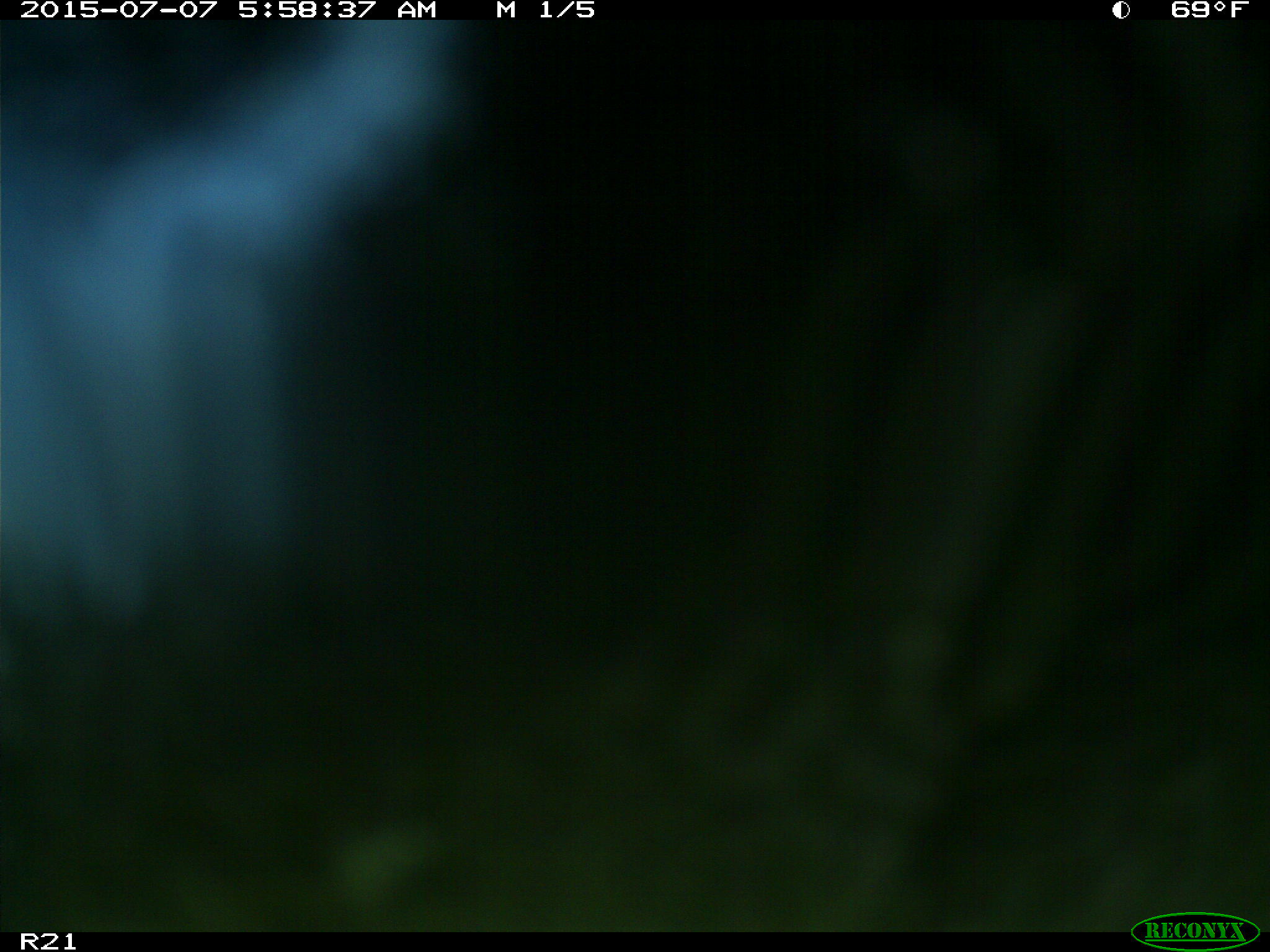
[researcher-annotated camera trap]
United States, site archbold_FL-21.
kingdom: Animalia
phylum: Chordata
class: Mammalia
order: Artiodactyla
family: Bovidae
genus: Bos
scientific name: Bos taurus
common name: domestic cow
Bos taurus (domestic cow).